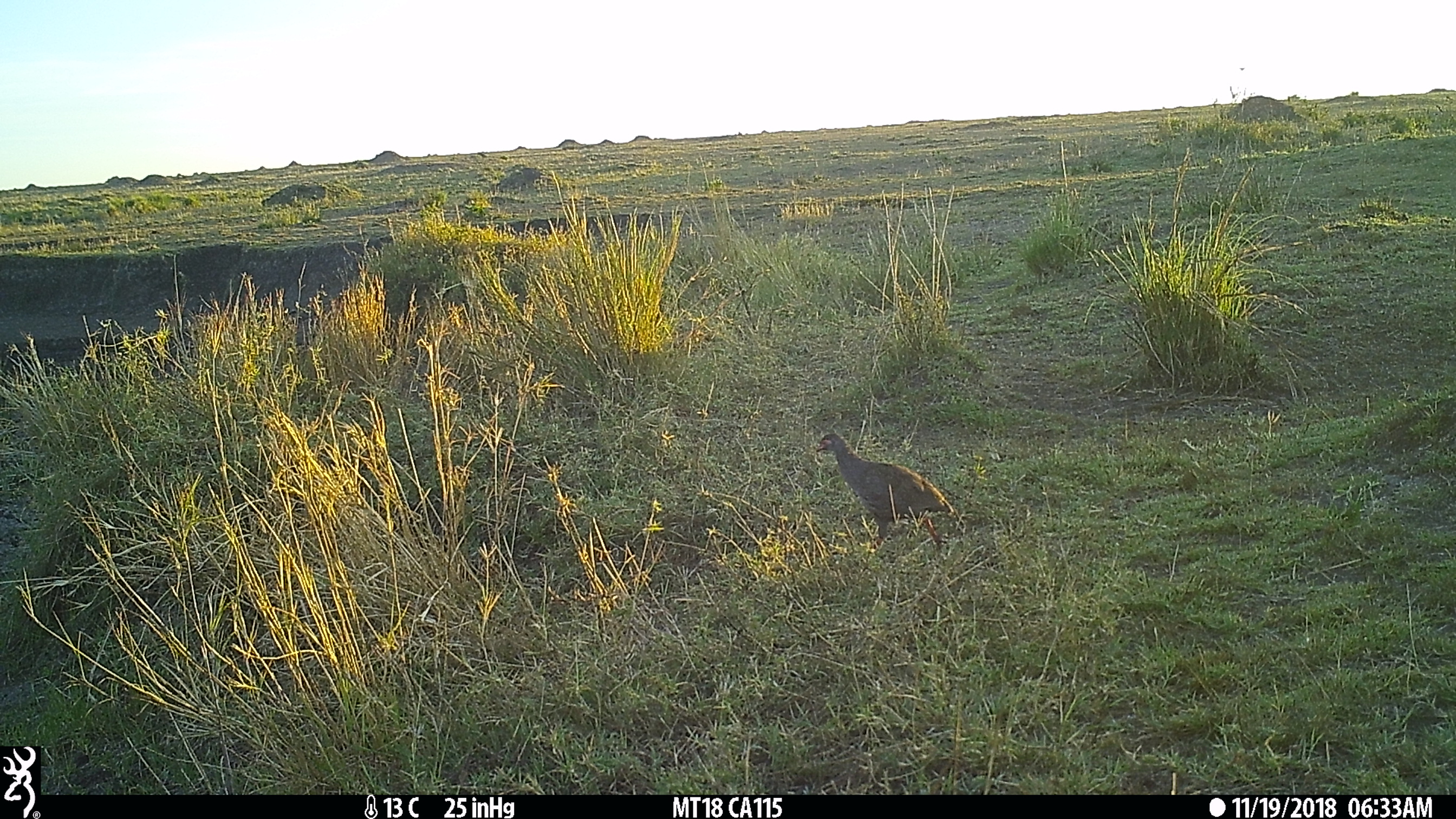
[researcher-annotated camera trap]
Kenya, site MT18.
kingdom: Animalia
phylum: Chordata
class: Aves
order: Galliformes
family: Phasianidae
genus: Pternistis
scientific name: Pternistis afer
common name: red-necked spurfowl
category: francolin rednecked spurfowl